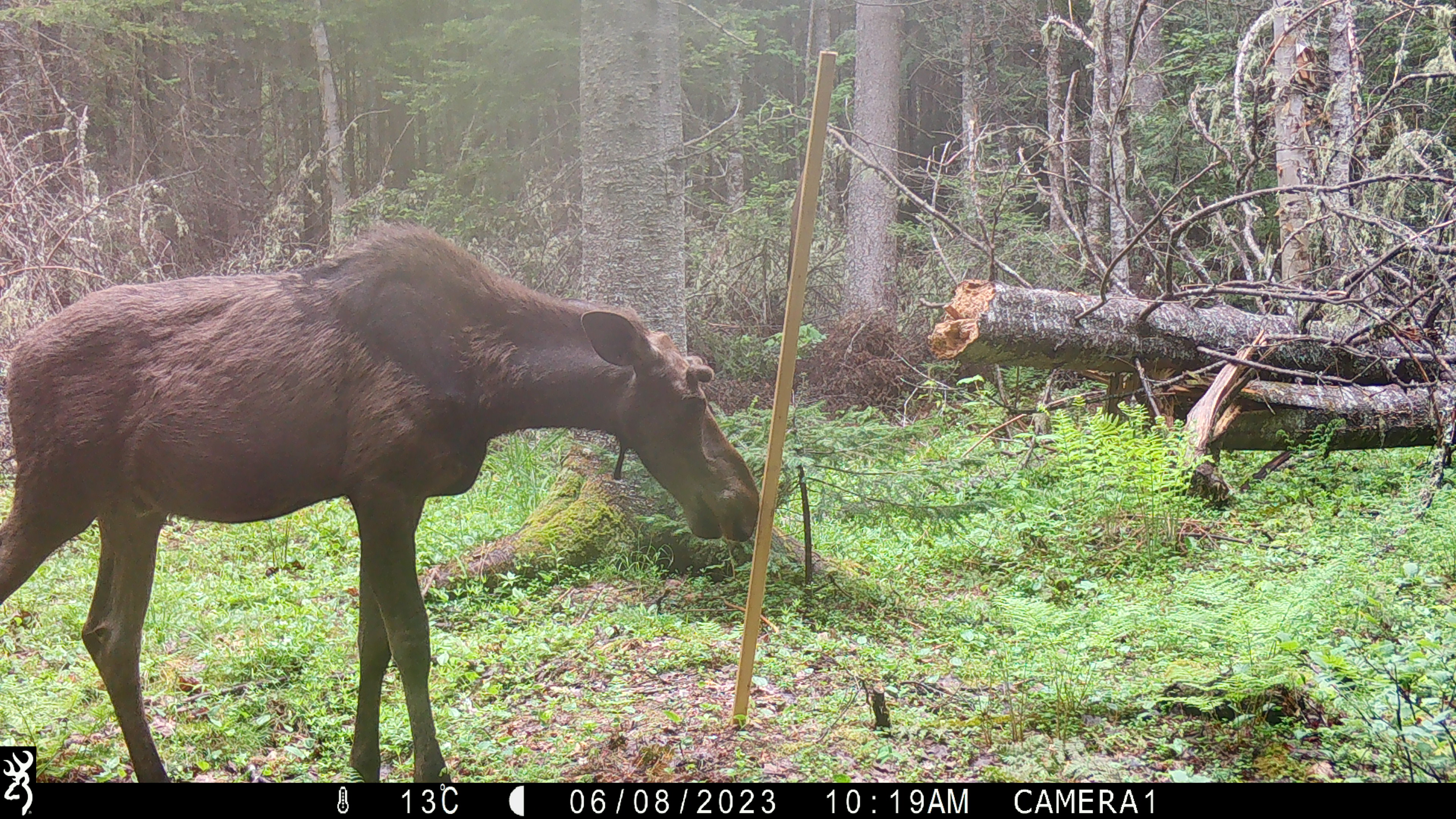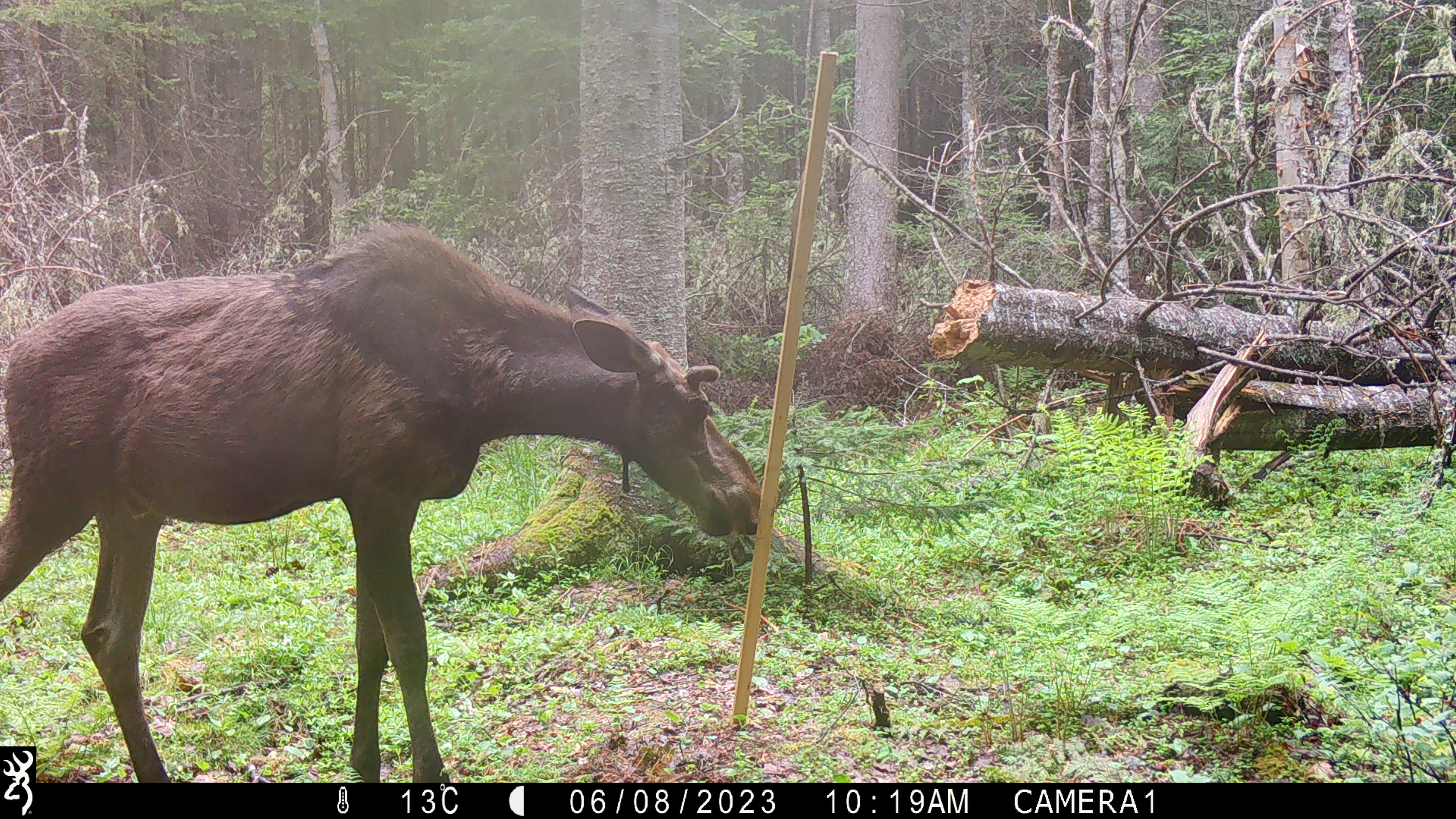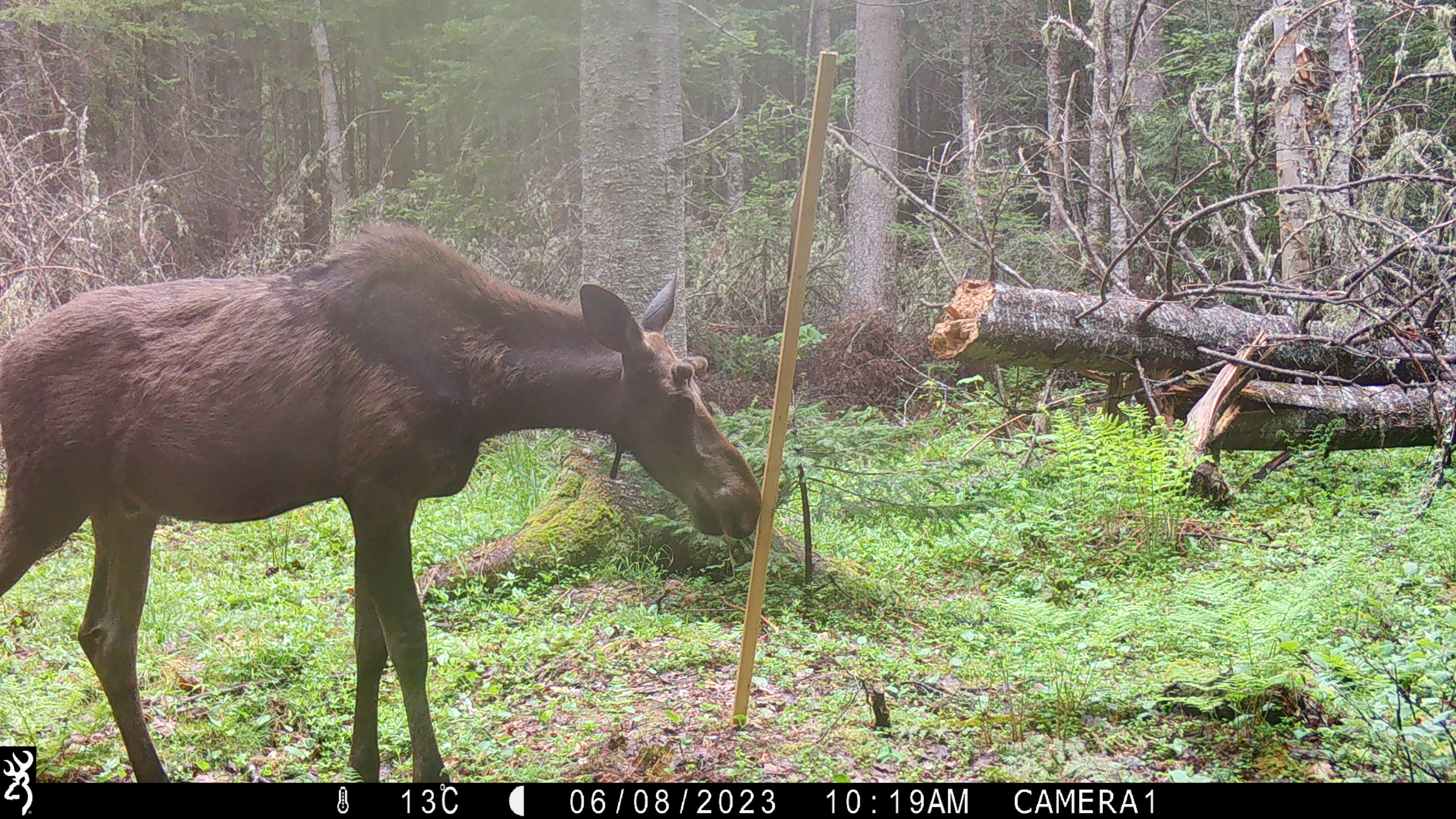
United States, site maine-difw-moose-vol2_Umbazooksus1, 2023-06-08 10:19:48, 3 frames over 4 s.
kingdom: Animalia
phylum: Chordata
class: Mammalia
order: Artiodactyla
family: Cervidae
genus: Alces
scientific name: Alces alces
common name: moose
Moose (Alces alces).